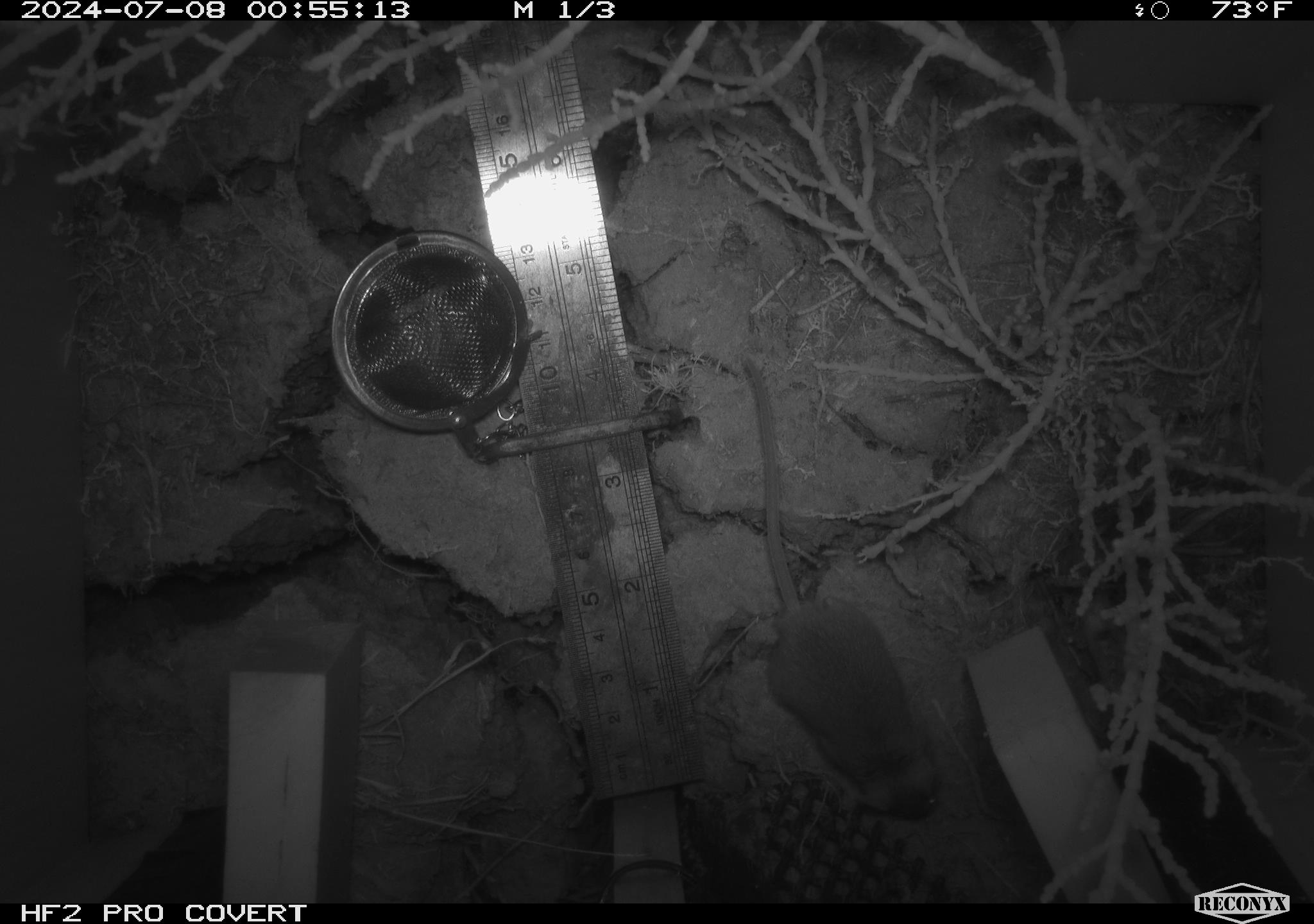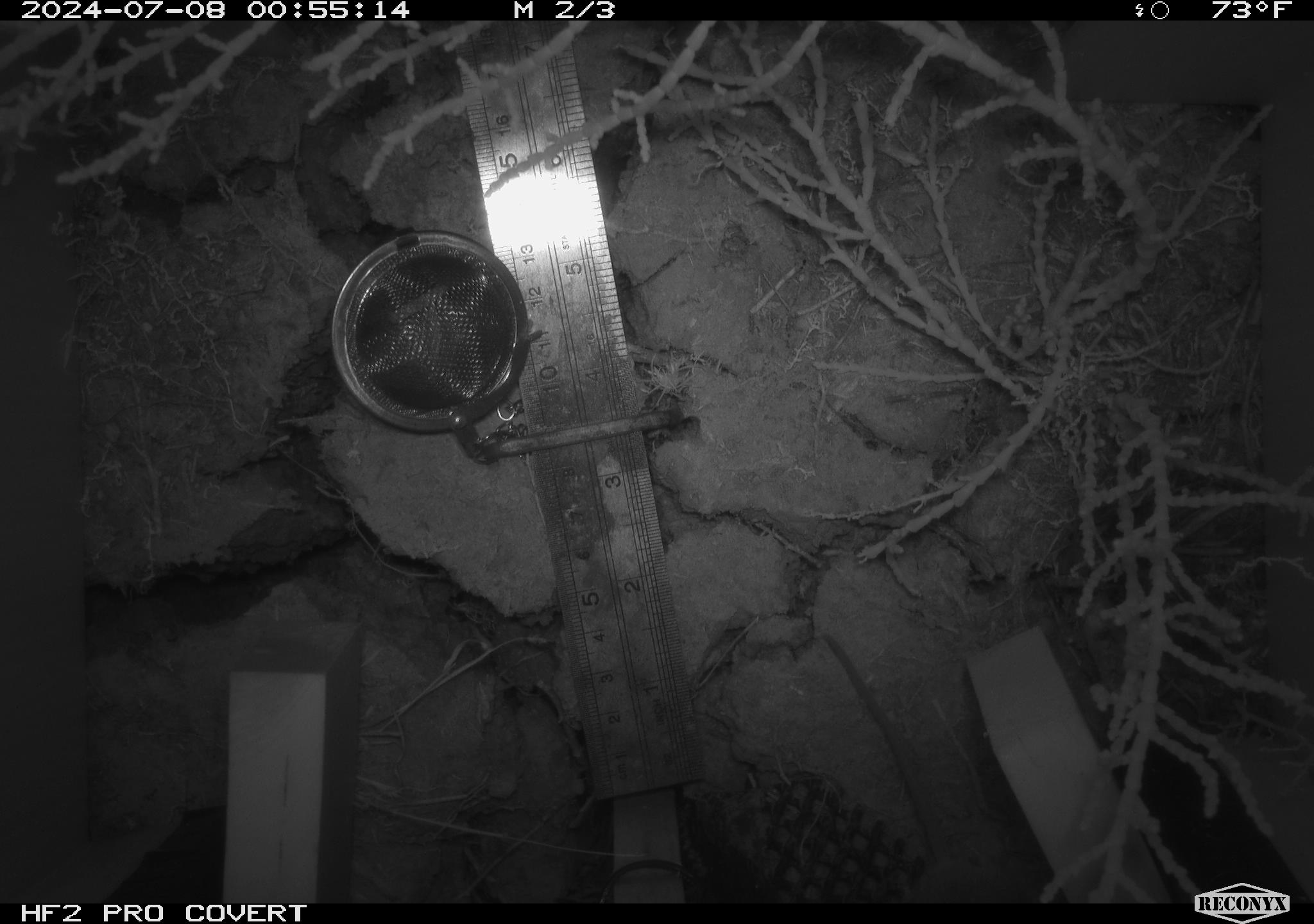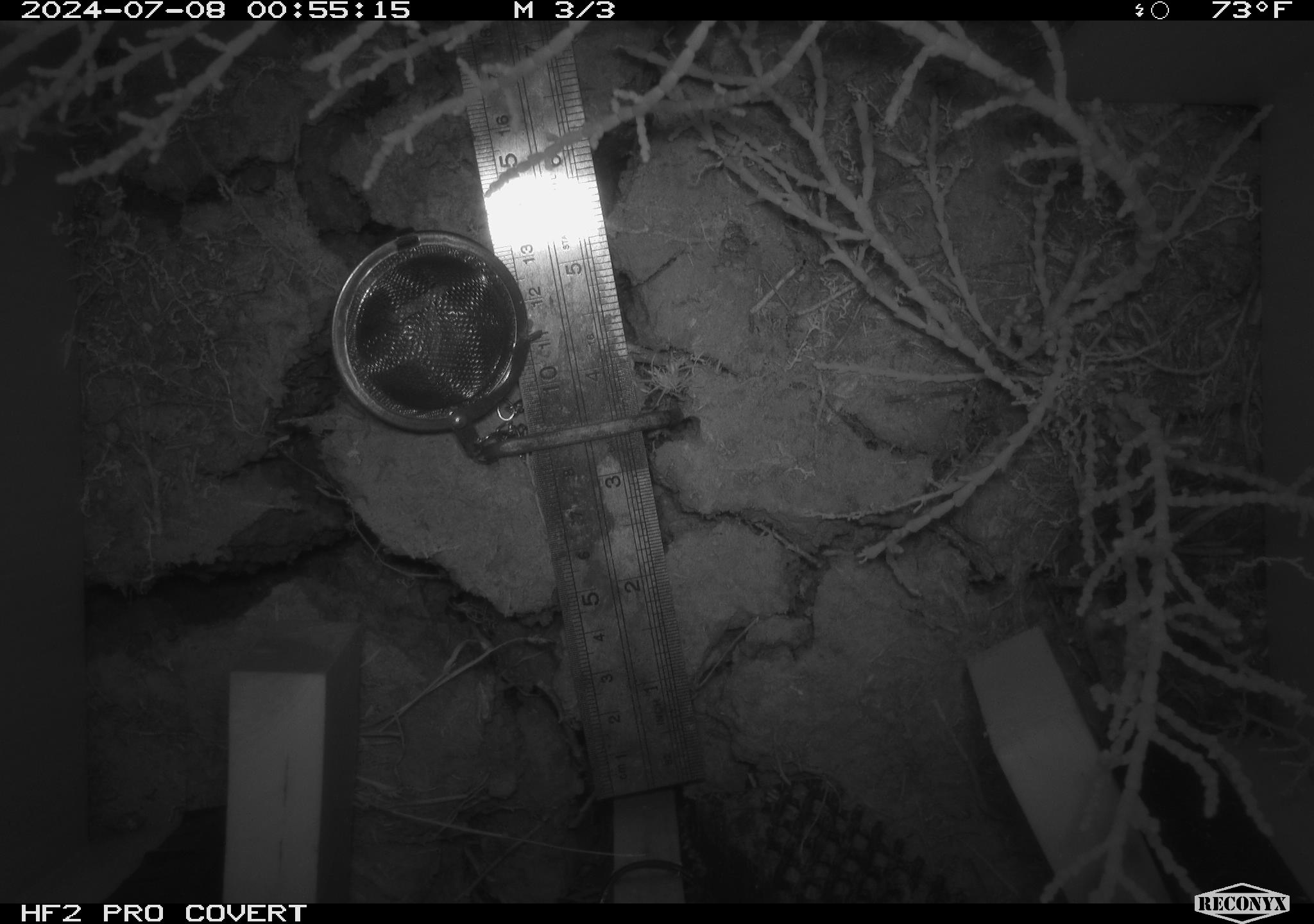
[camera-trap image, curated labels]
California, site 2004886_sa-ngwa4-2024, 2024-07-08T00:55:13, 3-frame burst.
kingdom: Animalia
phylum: Chordata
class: Mammalia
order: Rodentia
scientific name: Rodentia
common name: mouse species